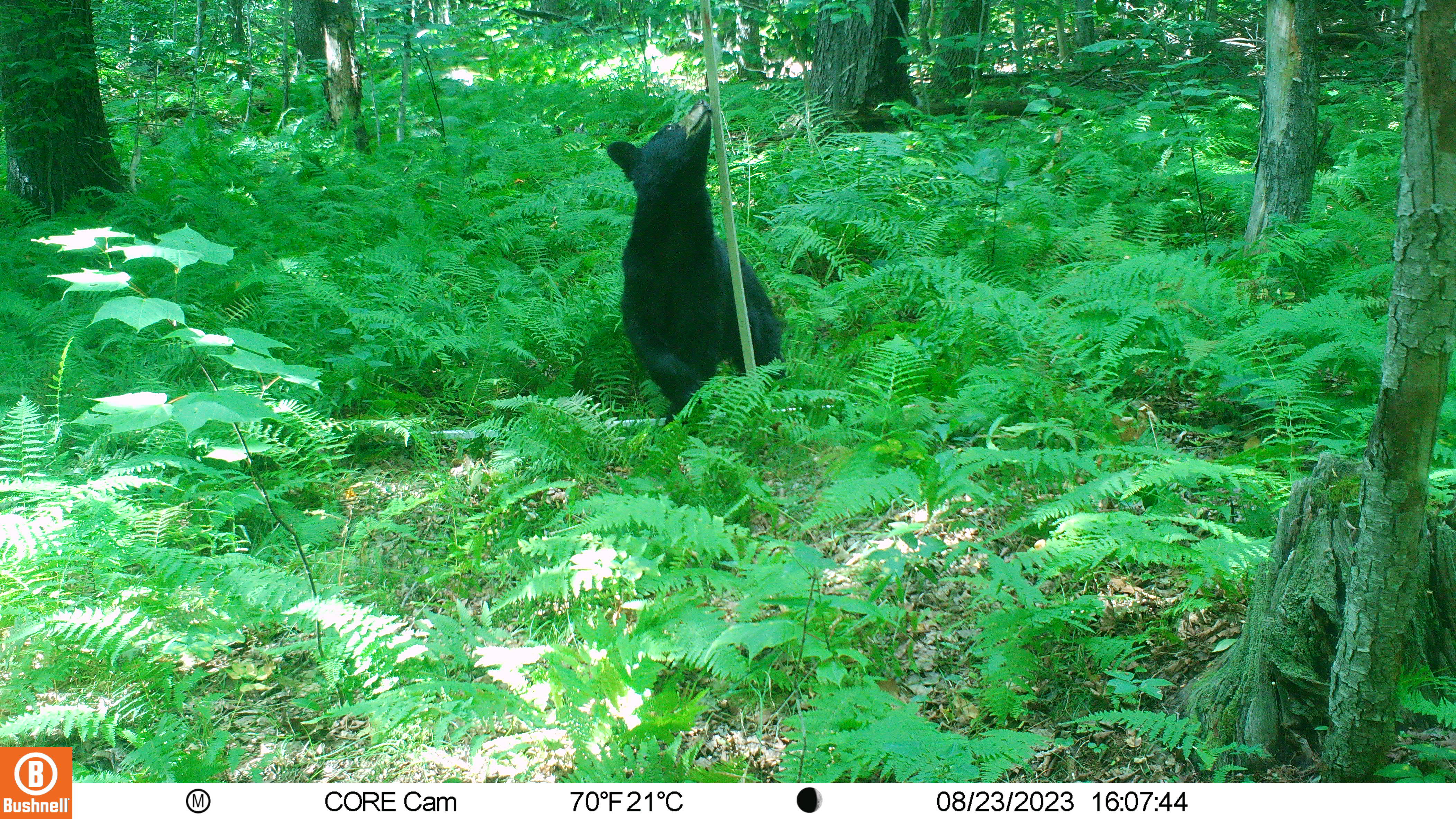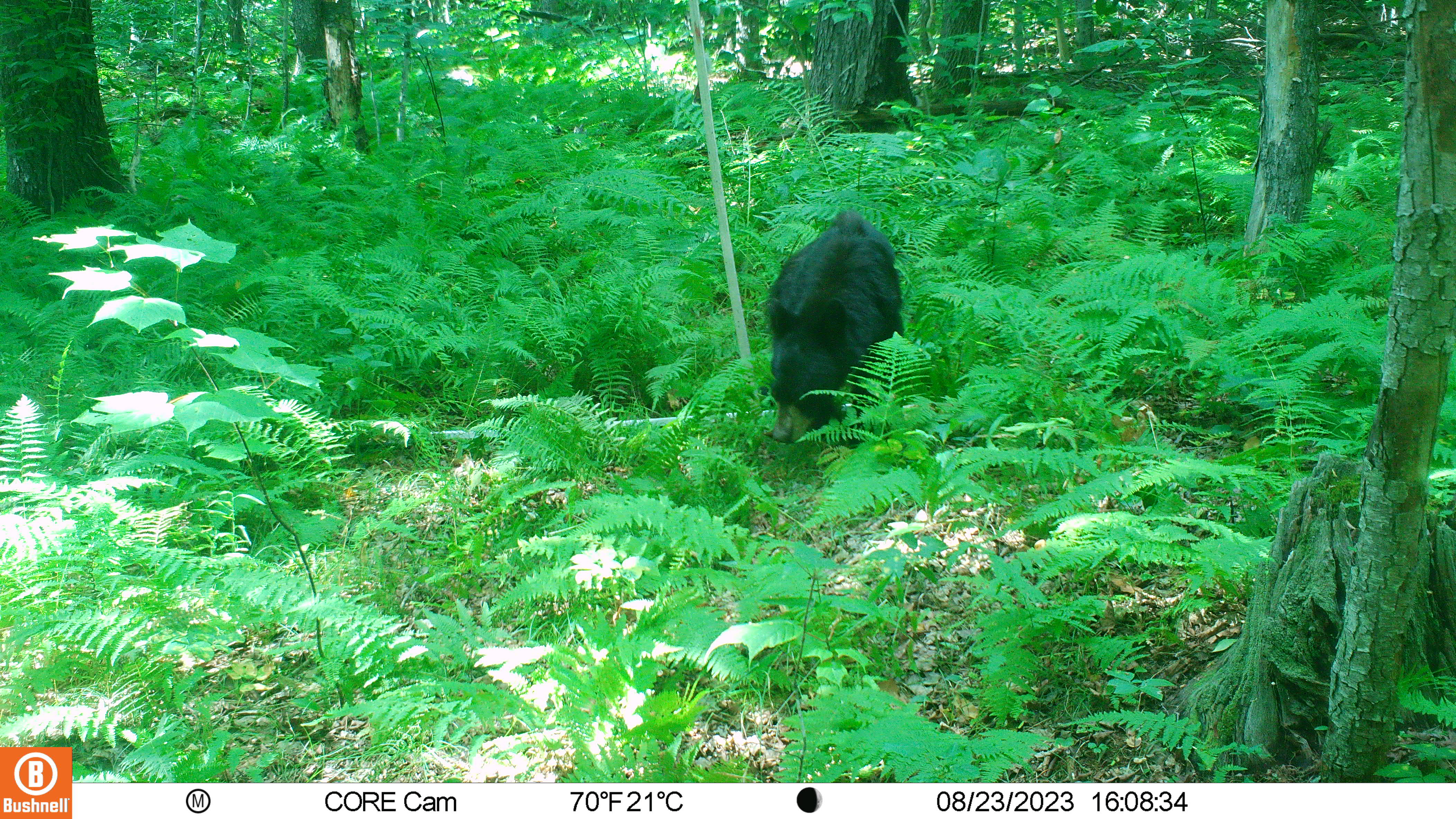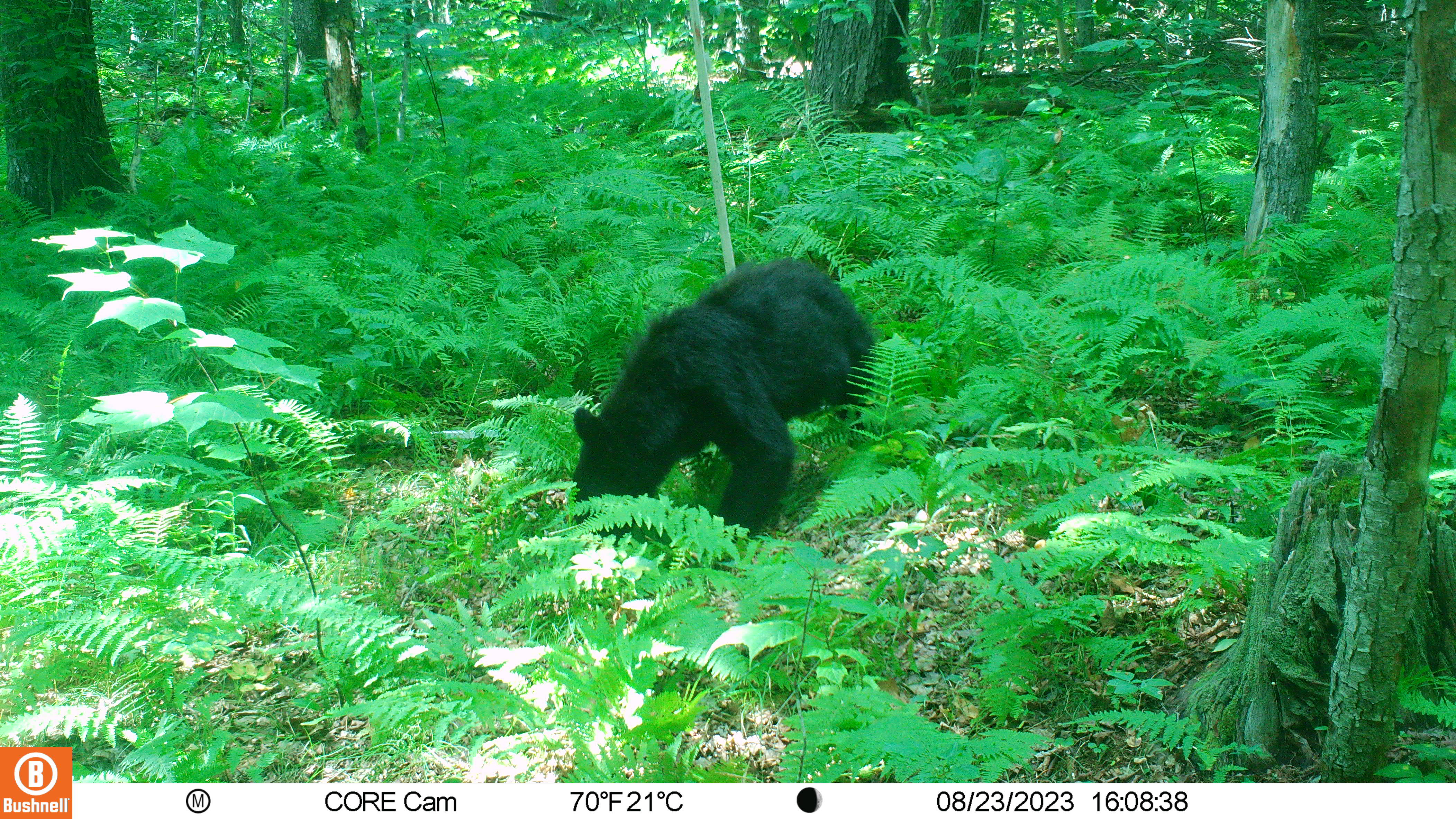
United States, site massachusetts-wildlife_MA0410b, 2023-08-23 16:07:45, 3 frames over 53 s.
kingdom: Animalia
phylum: Chordata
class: Mammalia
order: Carnivora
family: Ursidae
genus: Ursus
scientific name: Ursus americanus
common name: black bear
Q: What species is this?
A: Black bear (Ursus americanus).